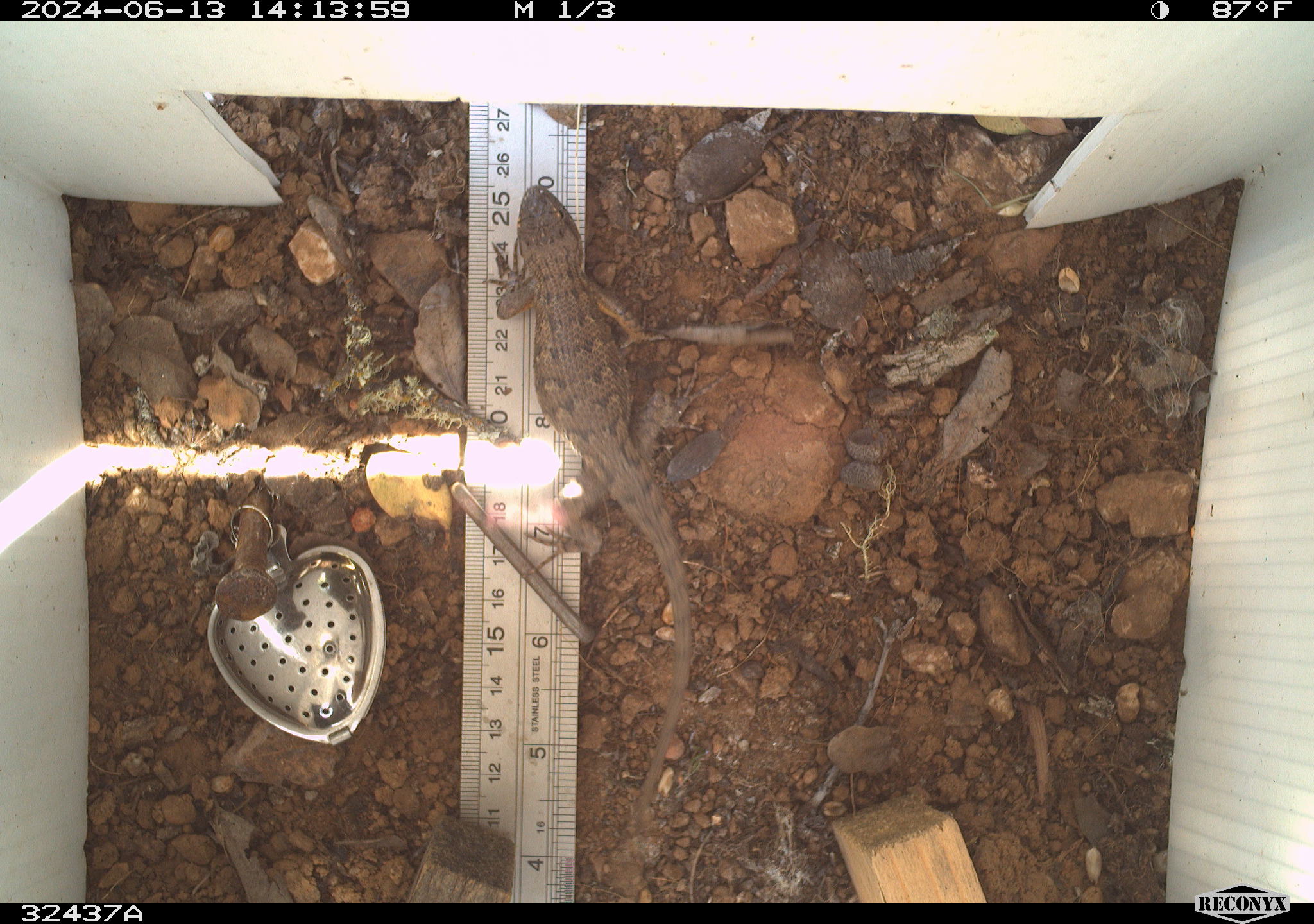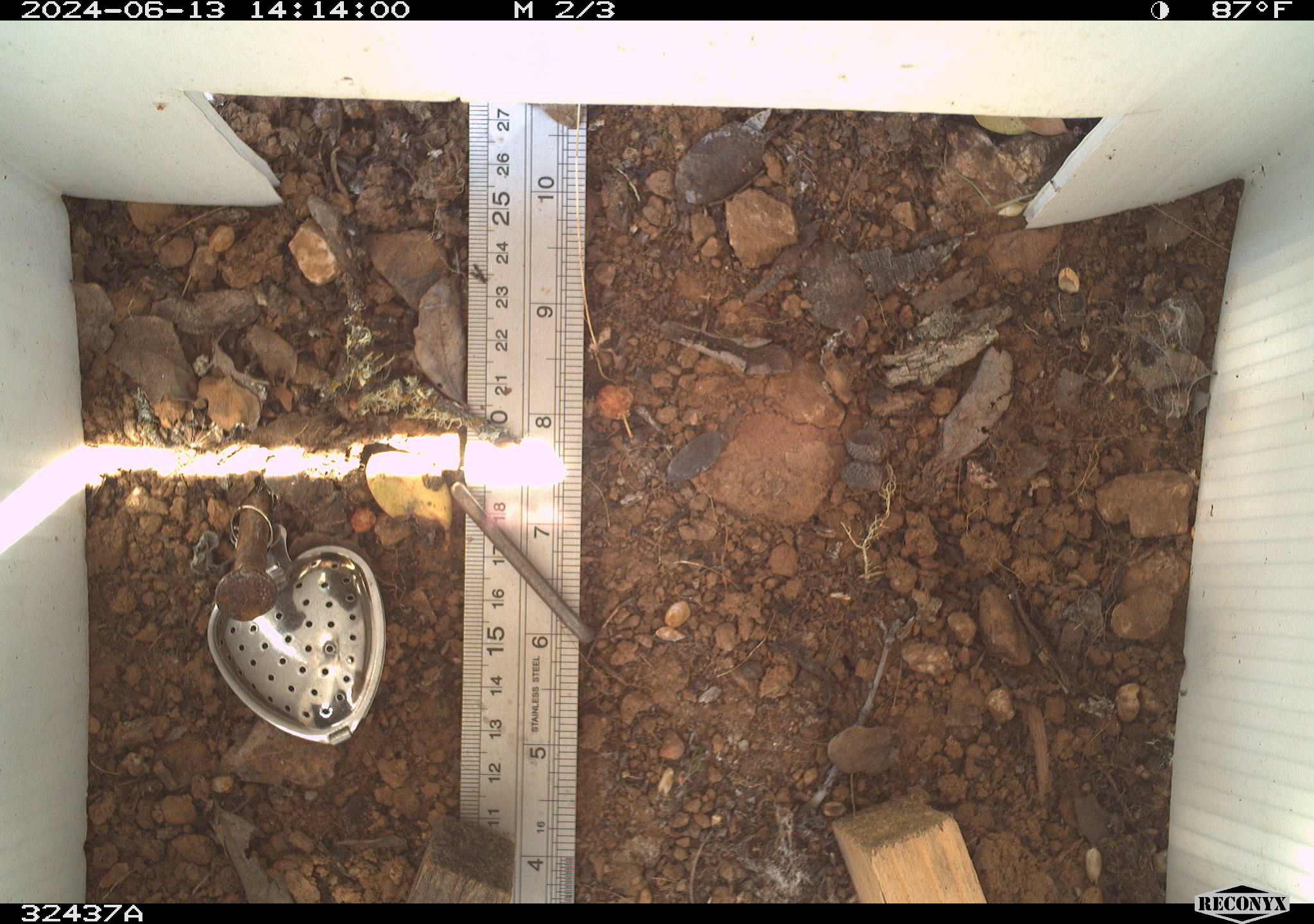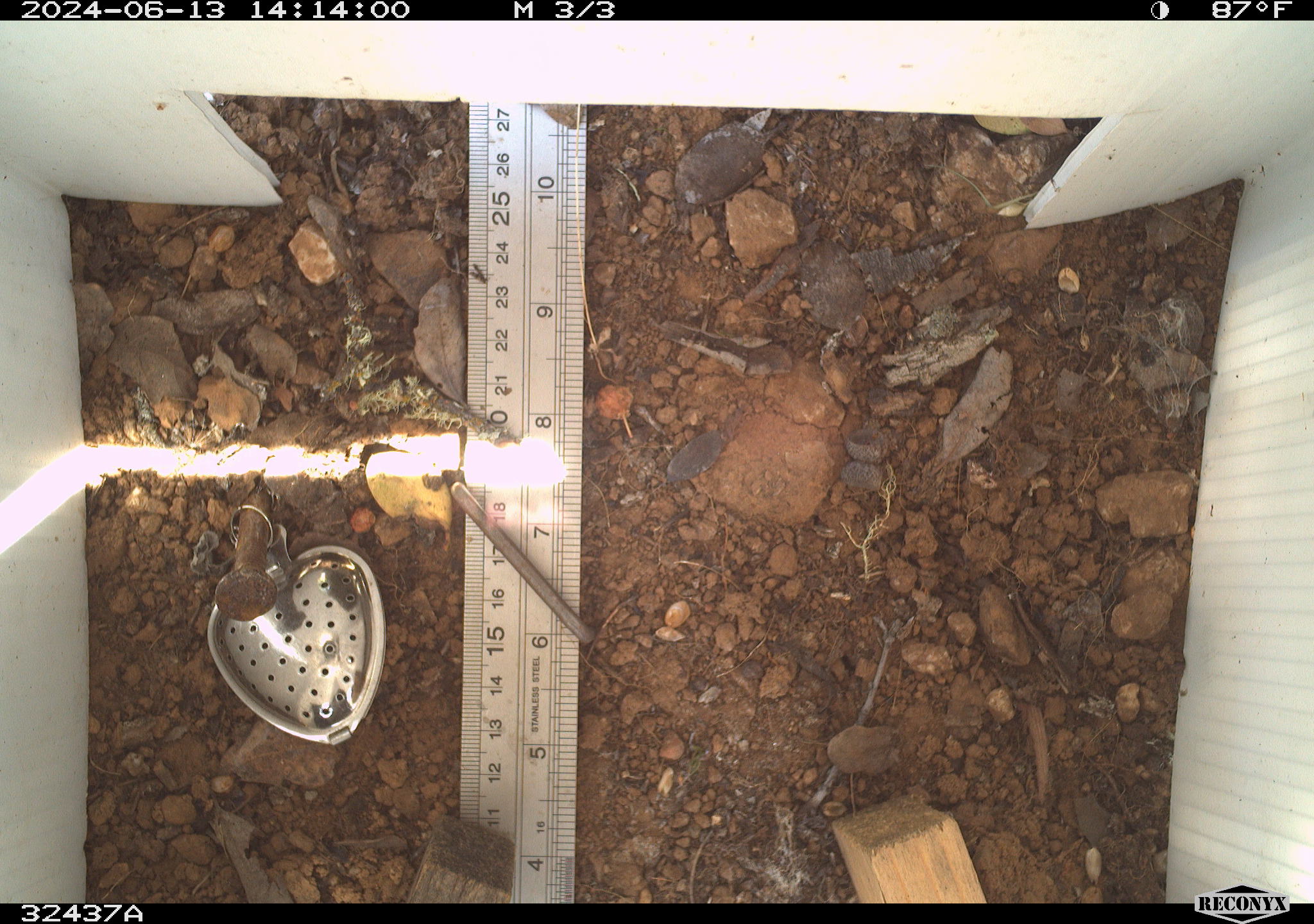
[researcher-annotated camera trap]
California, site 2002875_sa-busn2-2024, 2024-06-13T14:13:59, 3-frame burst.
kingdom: Animalia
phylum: Chordata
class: Reptilia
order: Squamata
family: Phrynosomatidae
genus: Sceloporus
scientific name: Sceloporus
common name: spiny lizards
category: sceloporus species